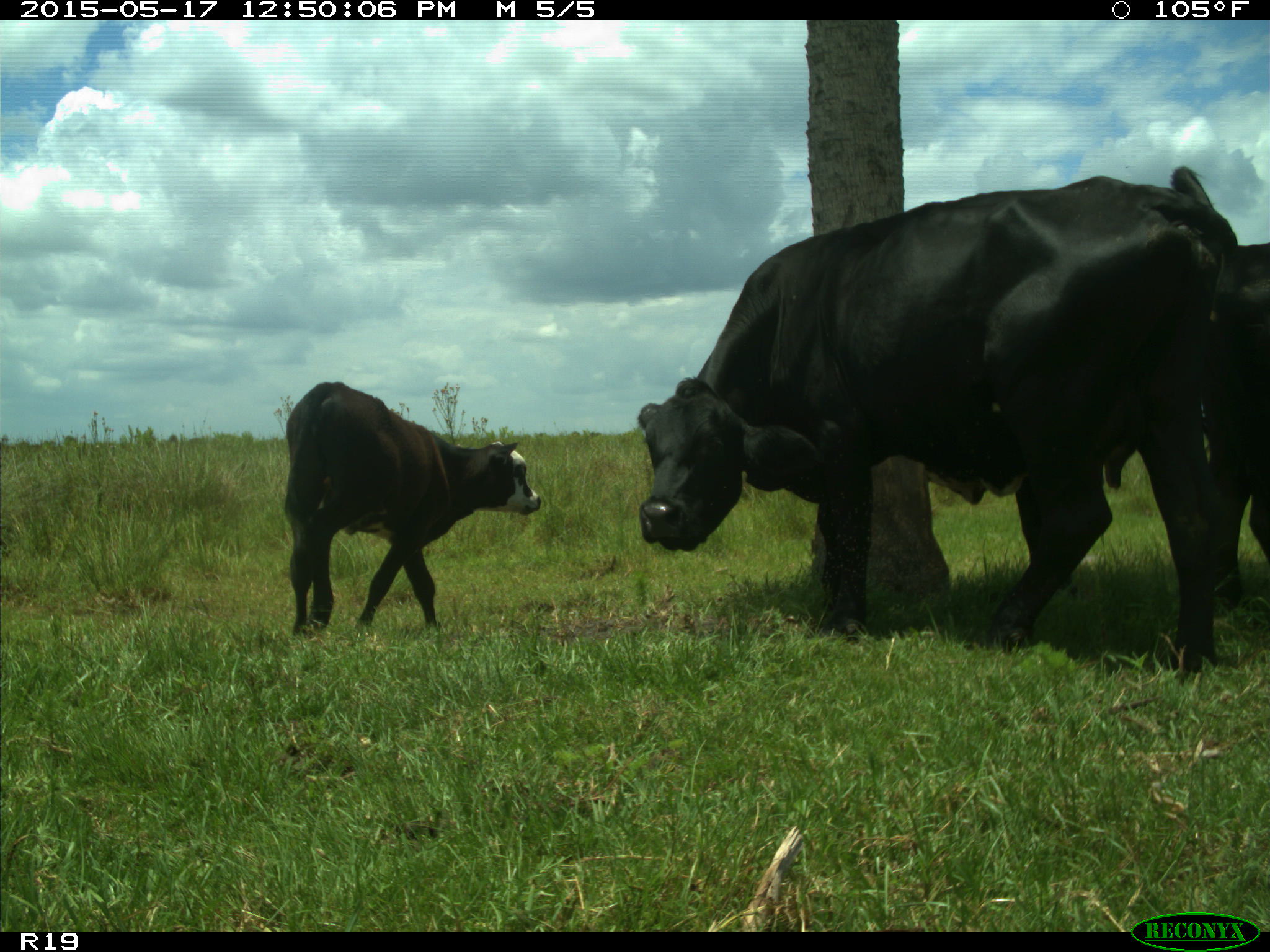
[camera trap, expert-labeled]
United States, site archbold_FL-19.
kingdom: Animalia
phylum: Chordata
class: Mammalia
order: Artiodactyla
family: Bovidae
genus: Bos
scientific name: Bos taurus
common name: domestic cow